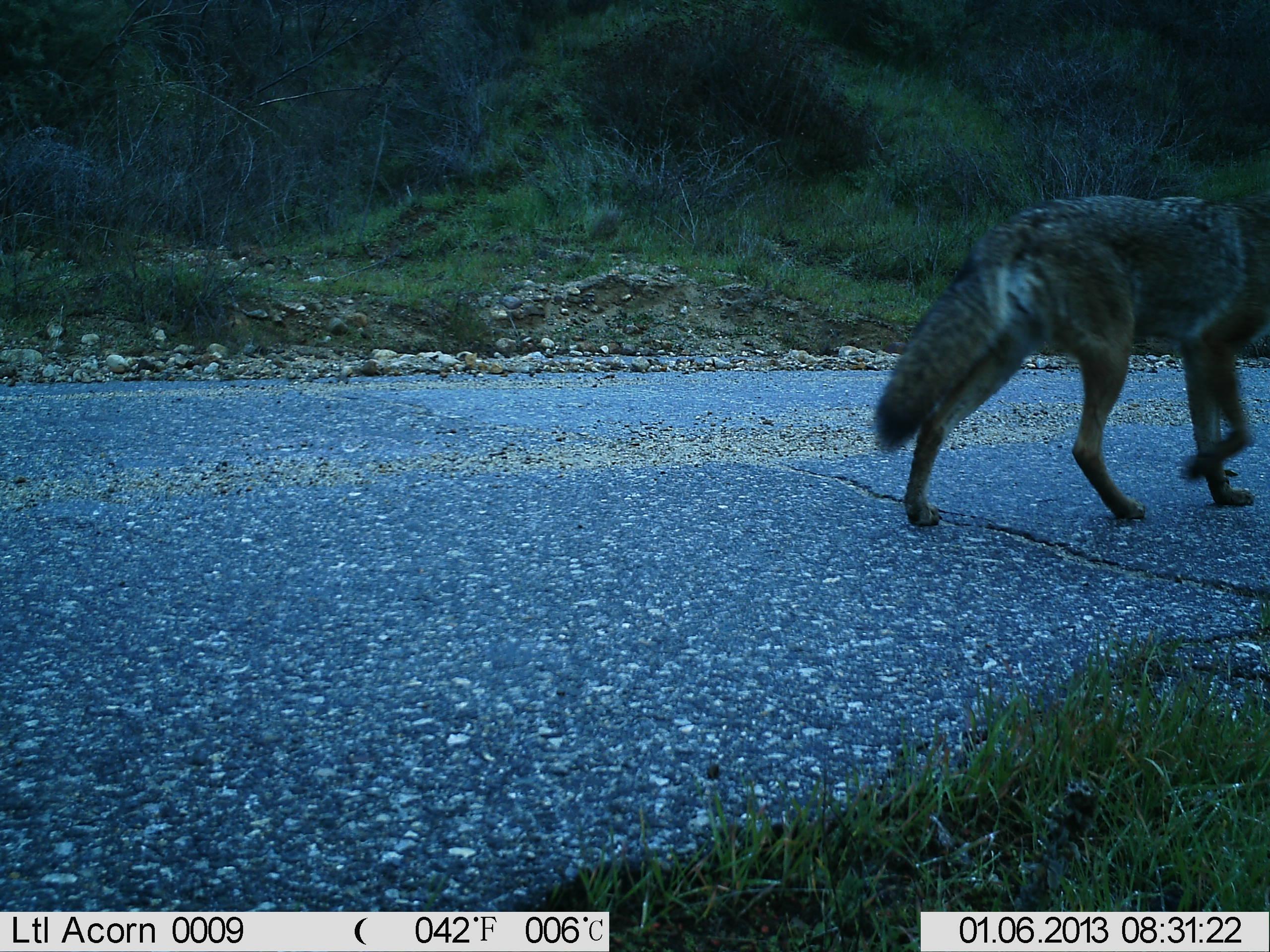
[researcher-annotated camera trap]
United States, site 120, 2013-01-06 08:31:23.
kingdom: Animalia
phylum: Chordata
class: Mammalia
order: Carnivora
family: Canidae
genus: Canis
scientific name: Canis latrans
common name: coyote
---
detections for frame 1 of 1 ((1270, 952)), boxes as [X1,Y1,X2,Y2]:
coyote: [867,184,1268,536]